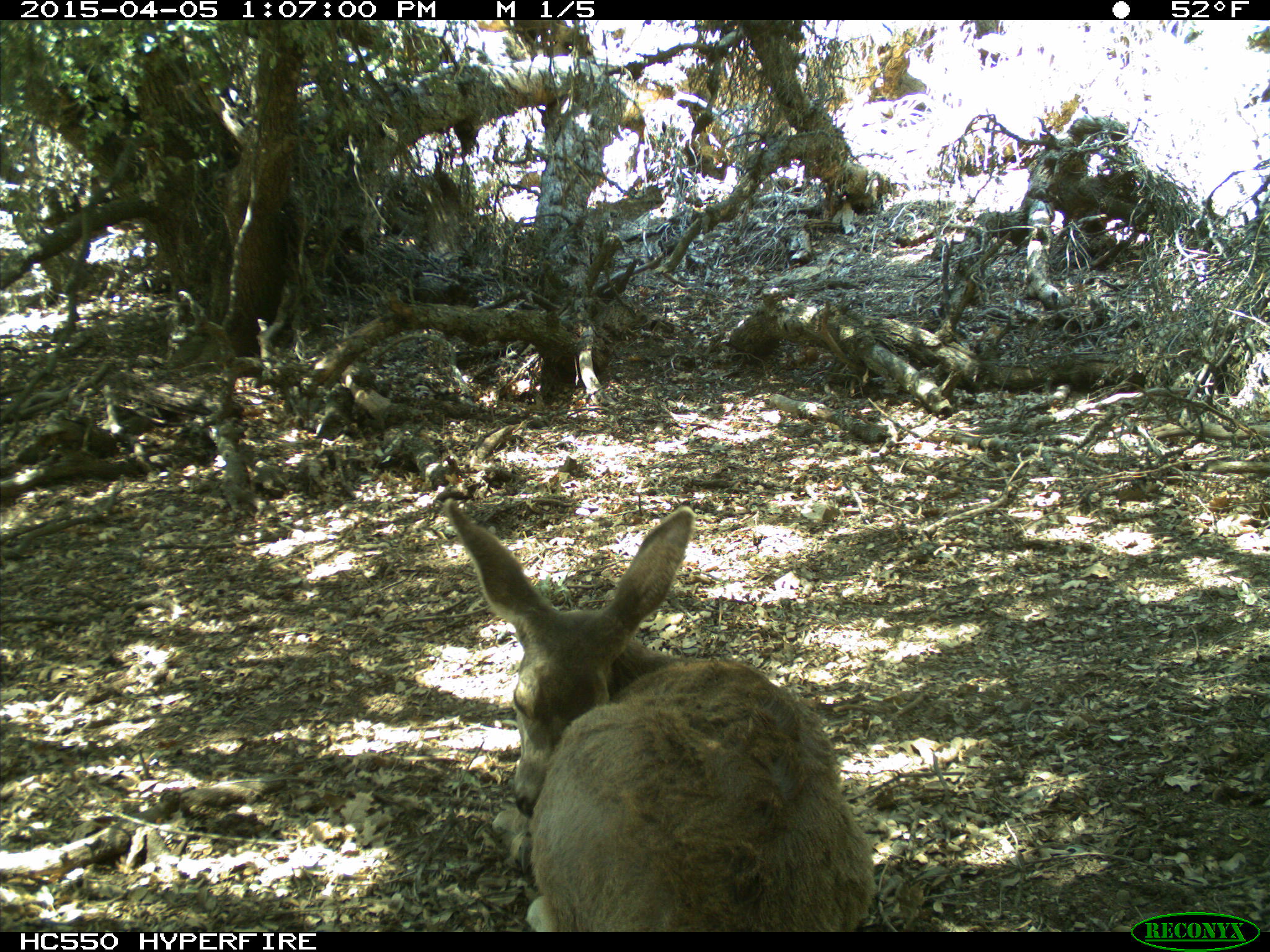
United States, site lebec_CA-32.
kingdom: Animalia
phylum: Chordata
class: Mammalia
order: Artiodactyla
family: Cervidae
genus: Odocoileus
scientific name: Odocoileus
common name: deer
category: unidentified deer